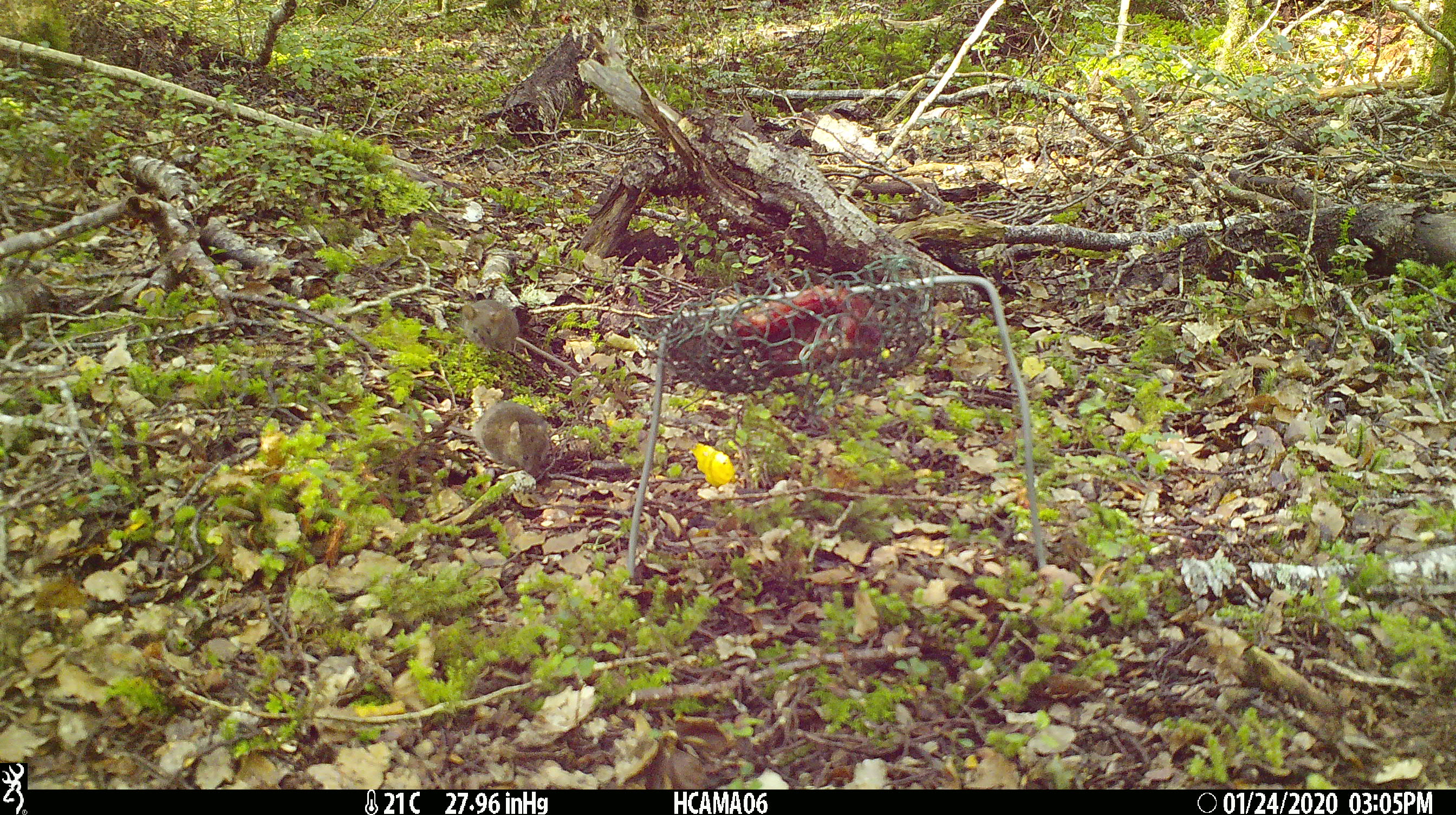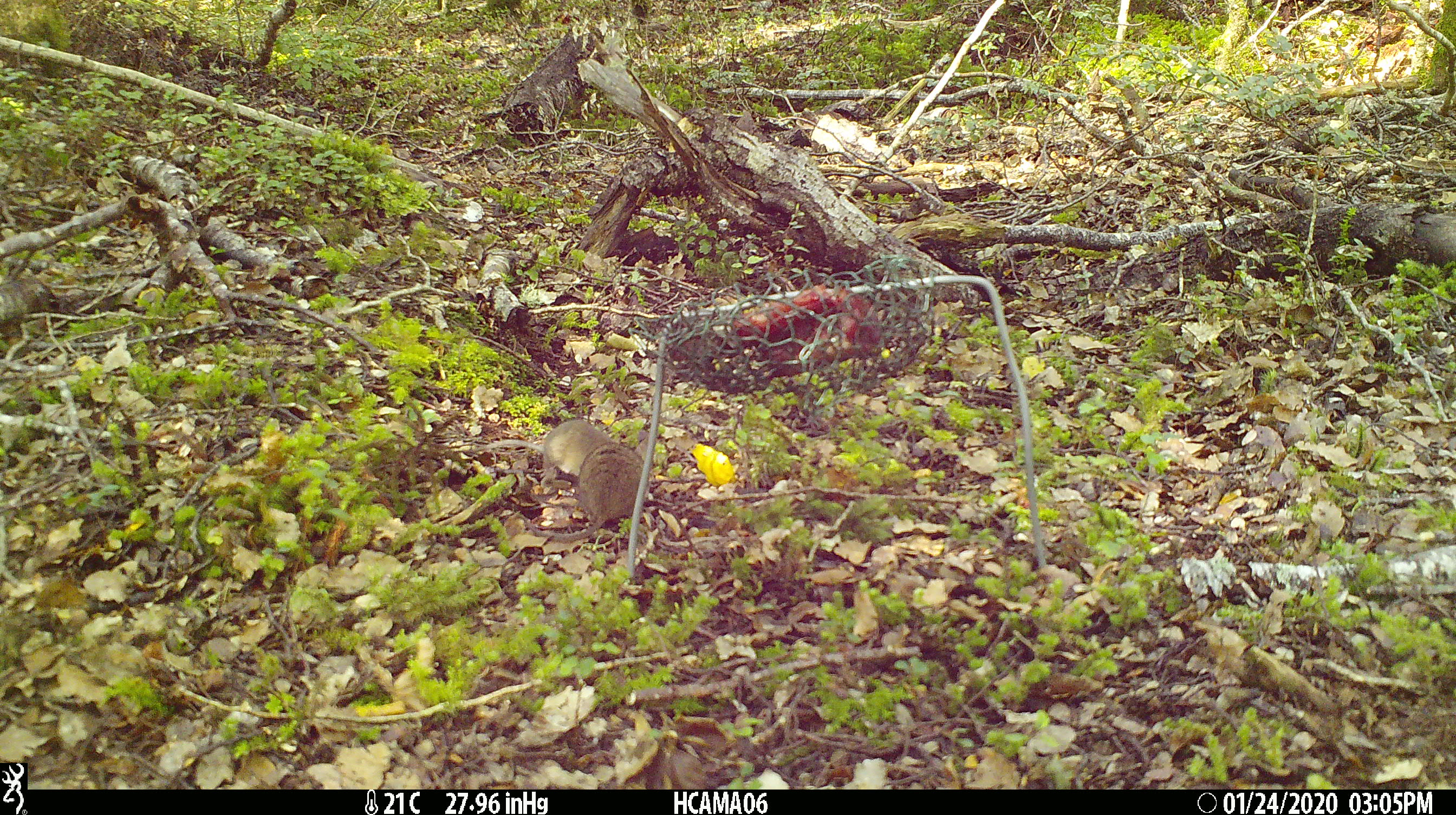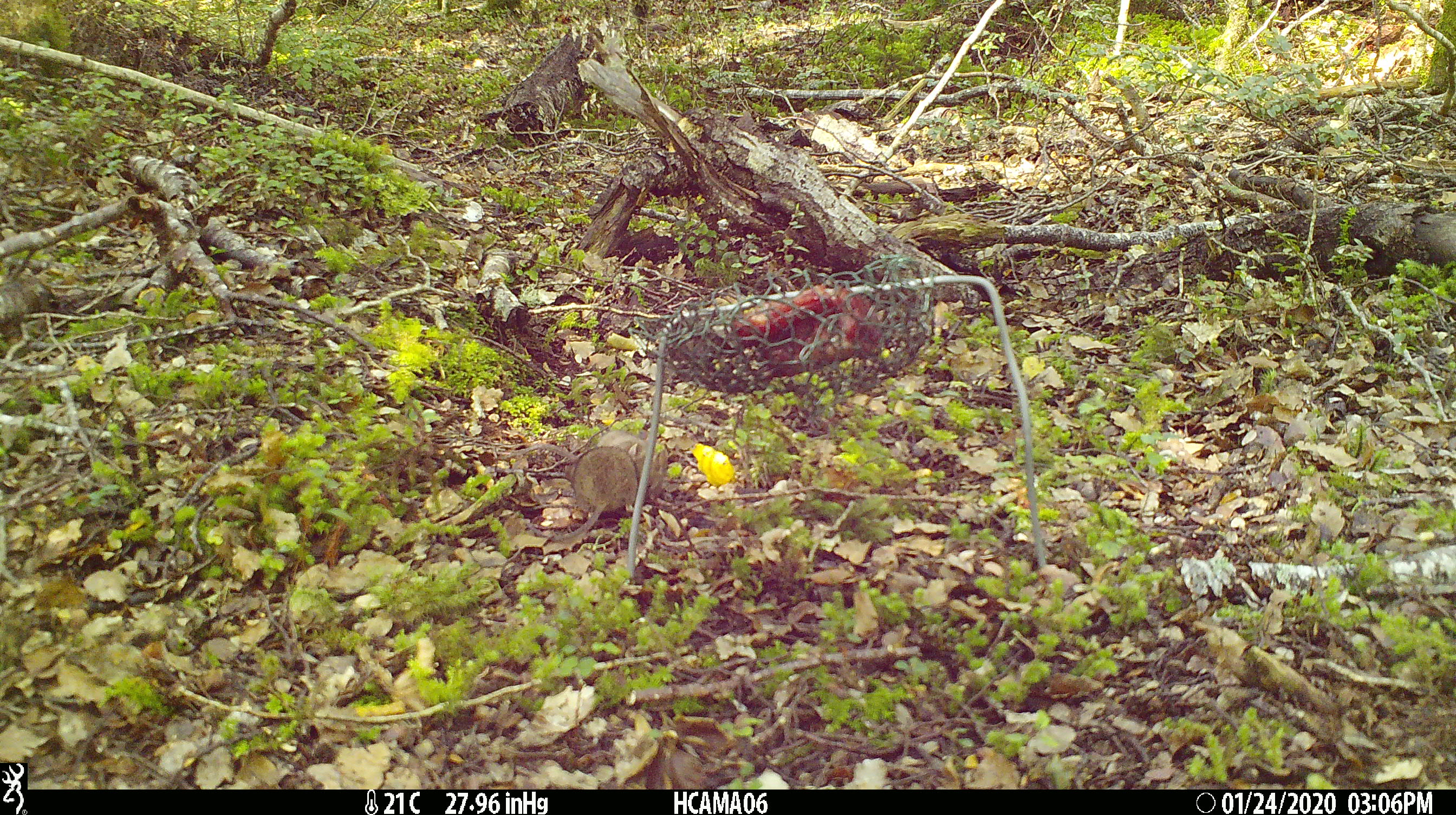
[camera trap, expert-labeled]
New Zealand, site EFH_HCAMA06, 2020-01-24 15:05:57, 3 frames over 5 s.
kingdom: Animalia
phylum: Chordata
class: Mammalia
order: Rodentia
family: Muridae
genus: Mus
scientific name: Mus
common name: mouse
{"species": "mouse (Mus)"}